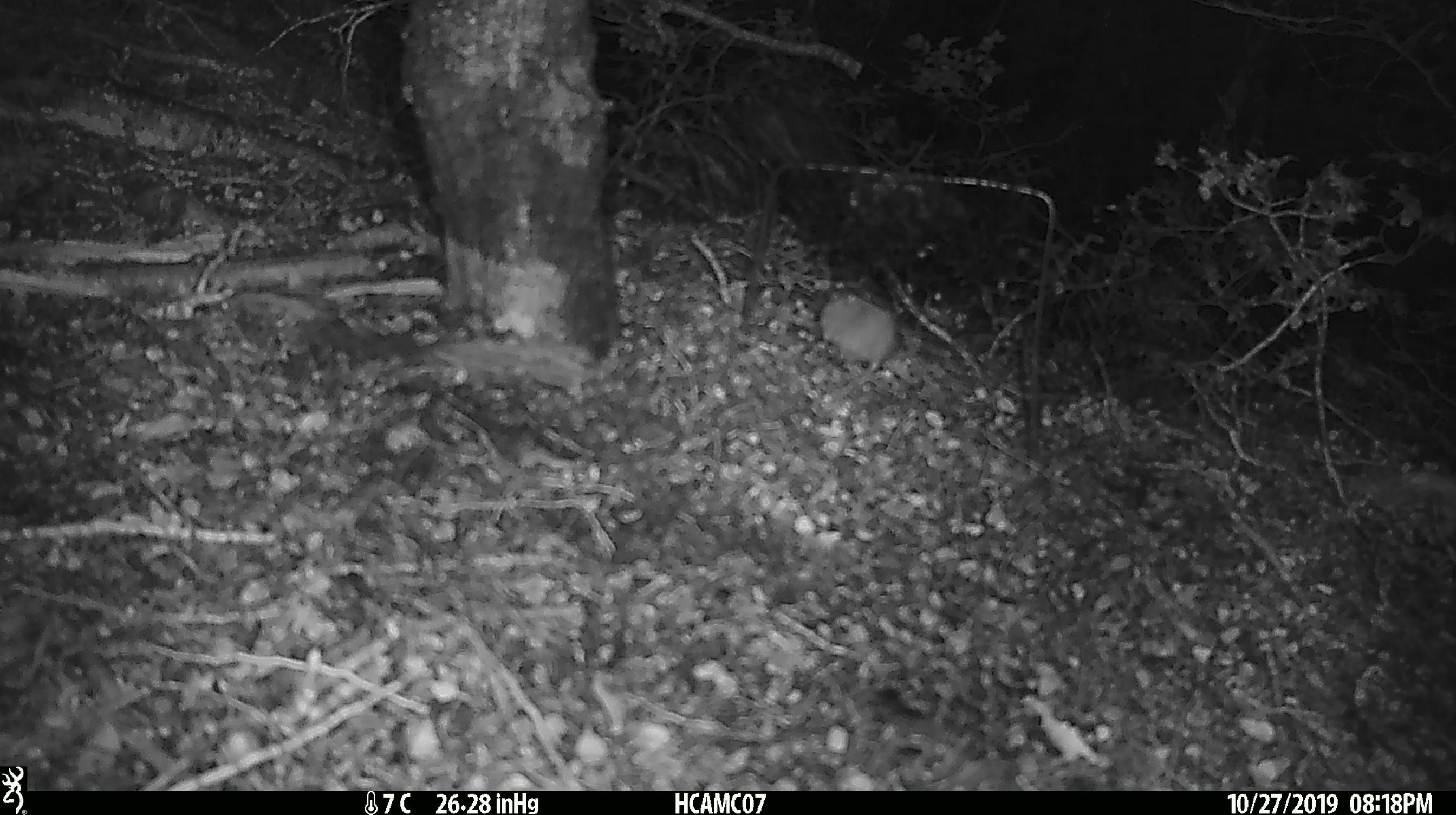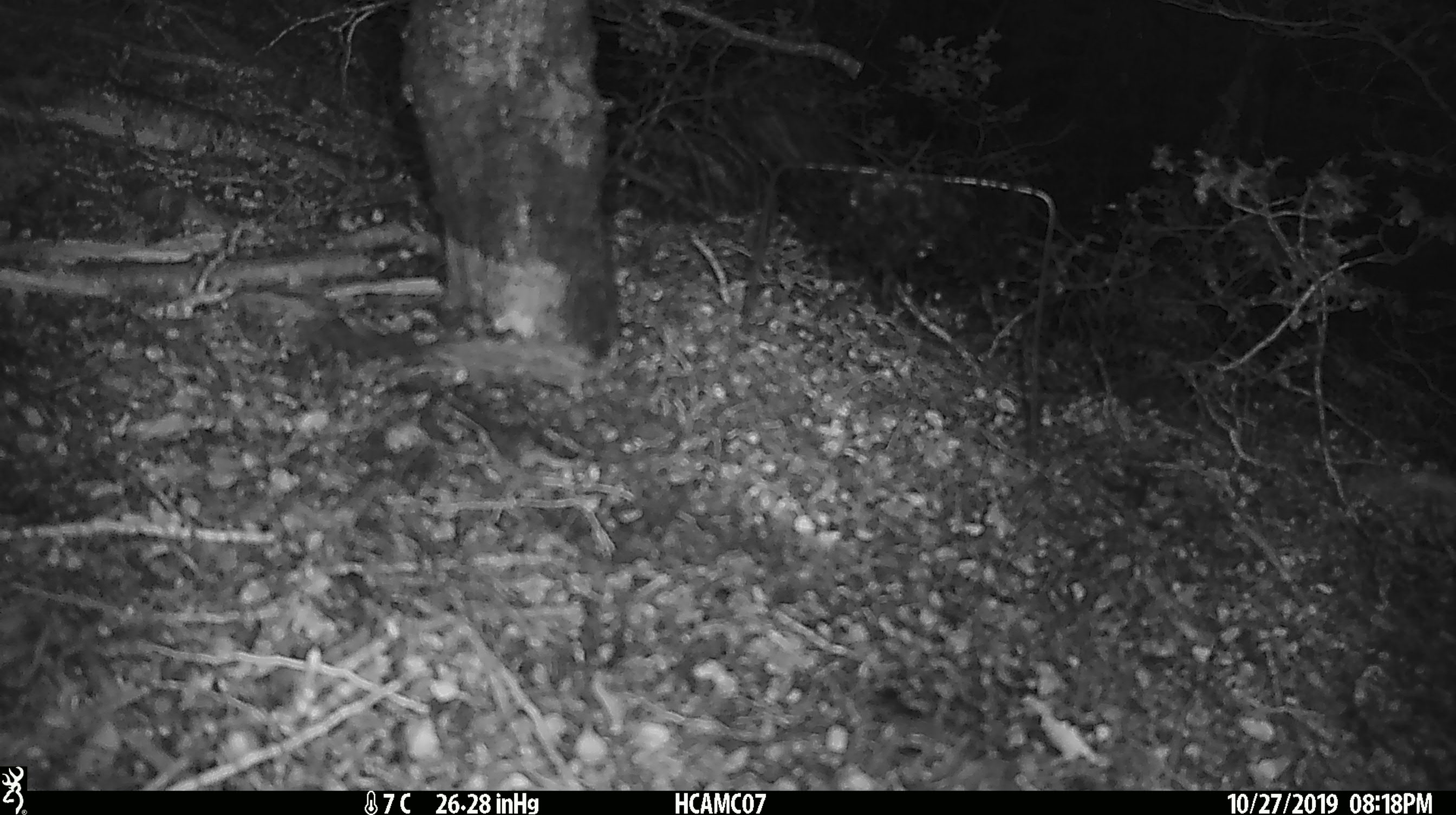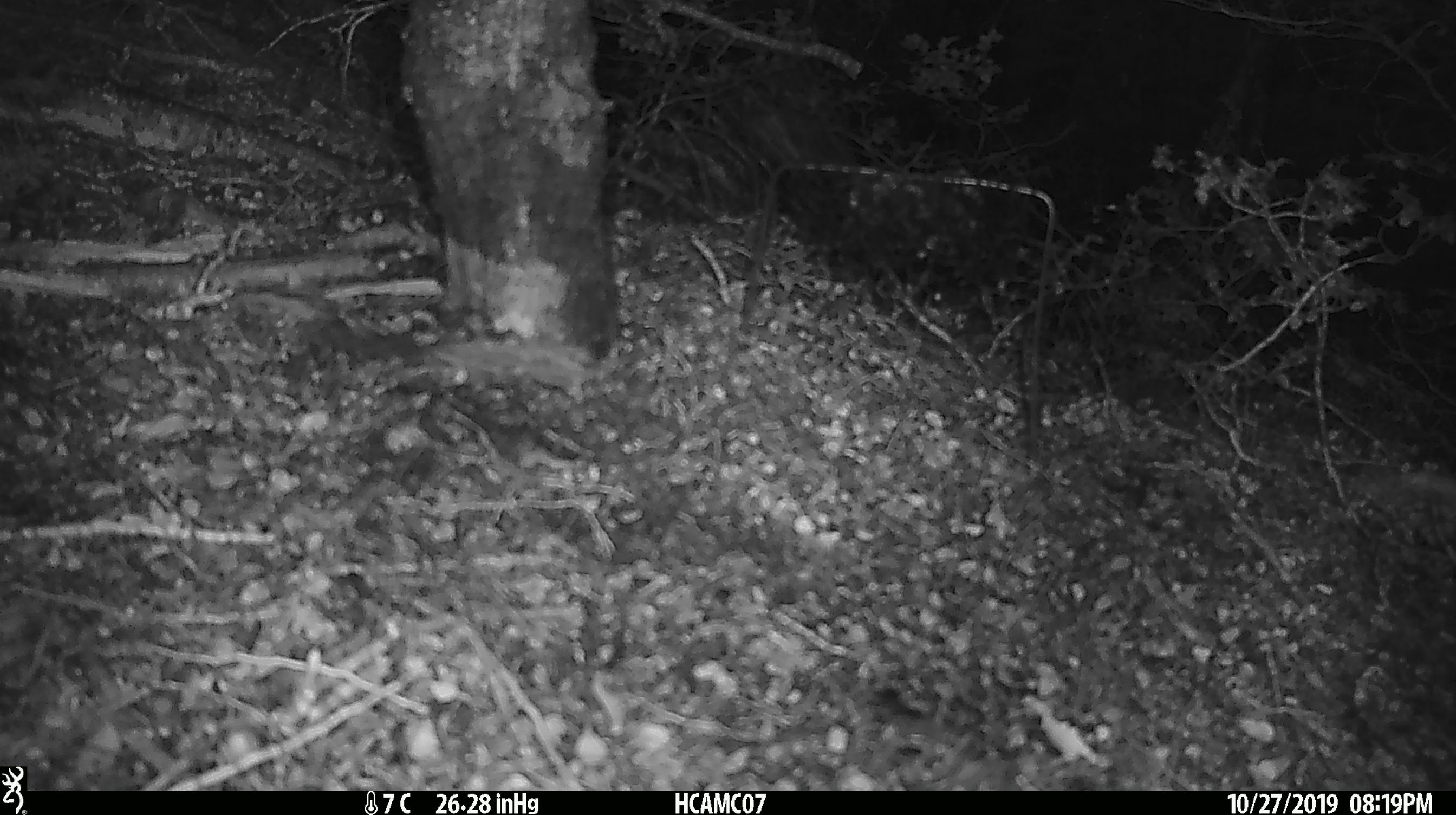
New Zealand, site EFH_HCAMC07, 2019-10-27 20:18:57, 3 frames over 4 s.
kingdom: Animalia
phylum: Chordata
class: Mammalia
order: Rodentia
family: Muridae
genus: Mus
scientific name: Mus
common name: mouse